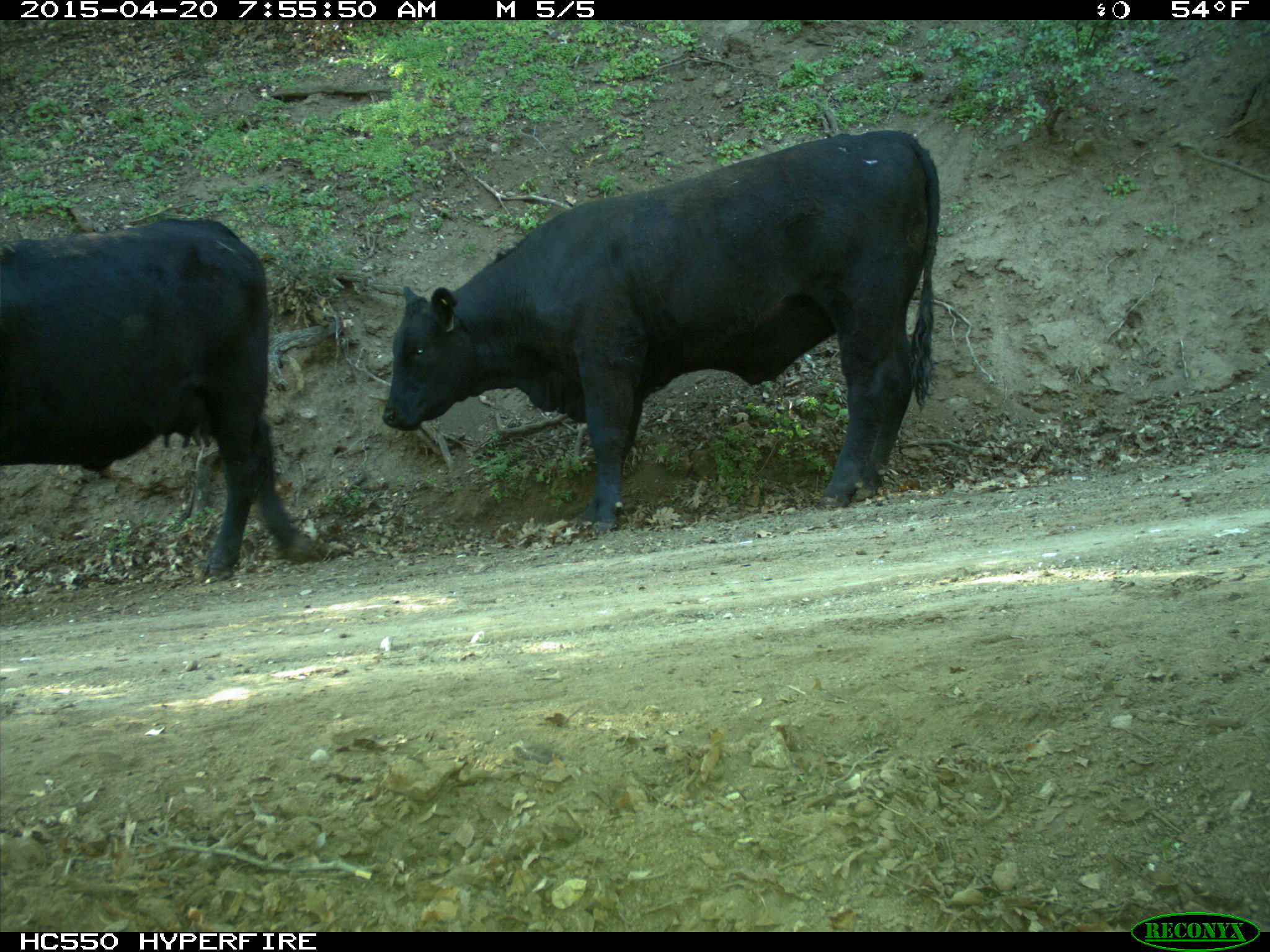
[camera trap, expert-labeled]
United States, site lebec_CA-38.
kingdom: Animalia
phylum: Chordata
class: Mammalia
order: Artiodactyla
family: Bovidae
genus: Bos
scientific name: Bos taurus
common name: domestic cow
Bos taurus (domestic cow).